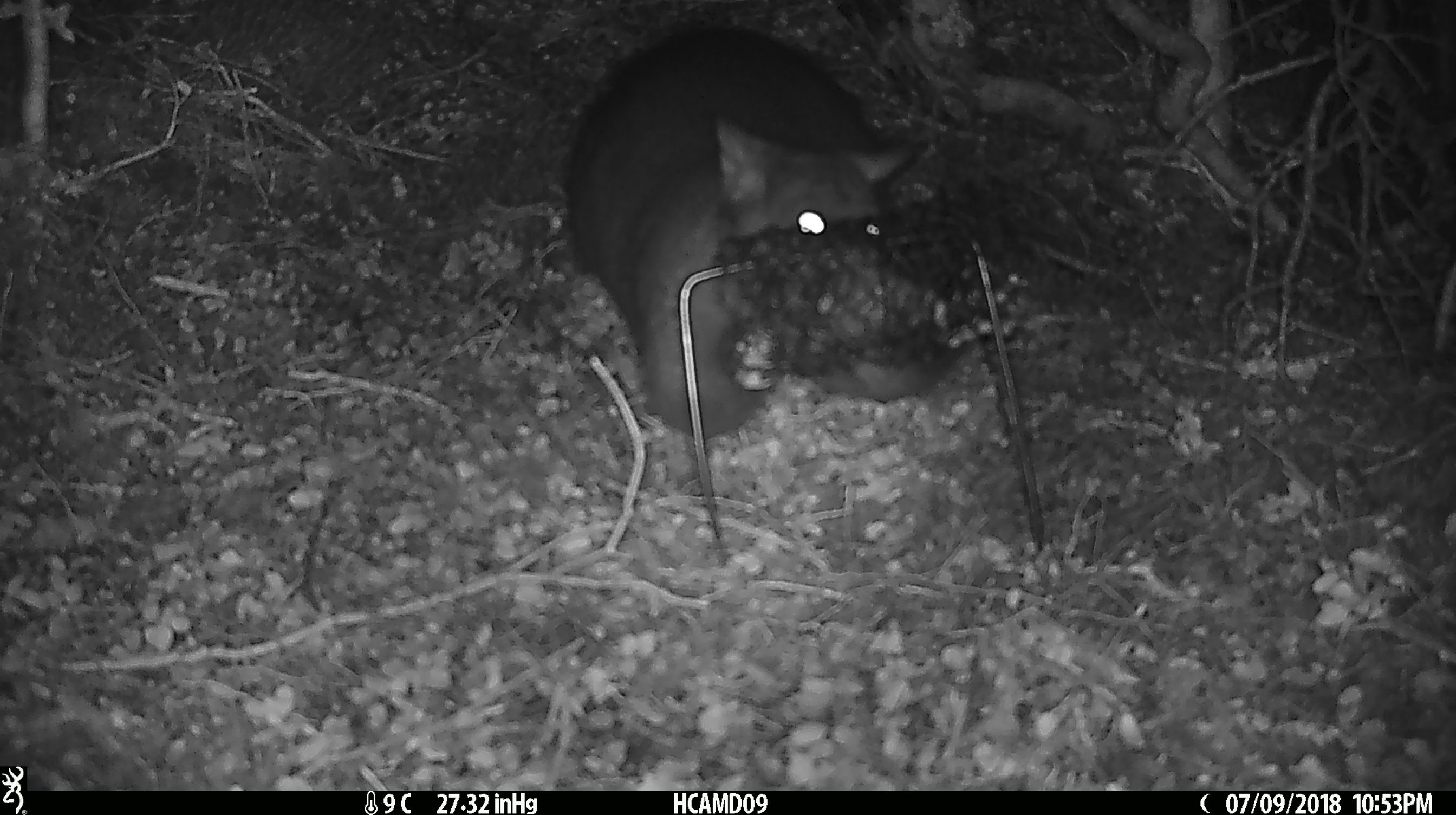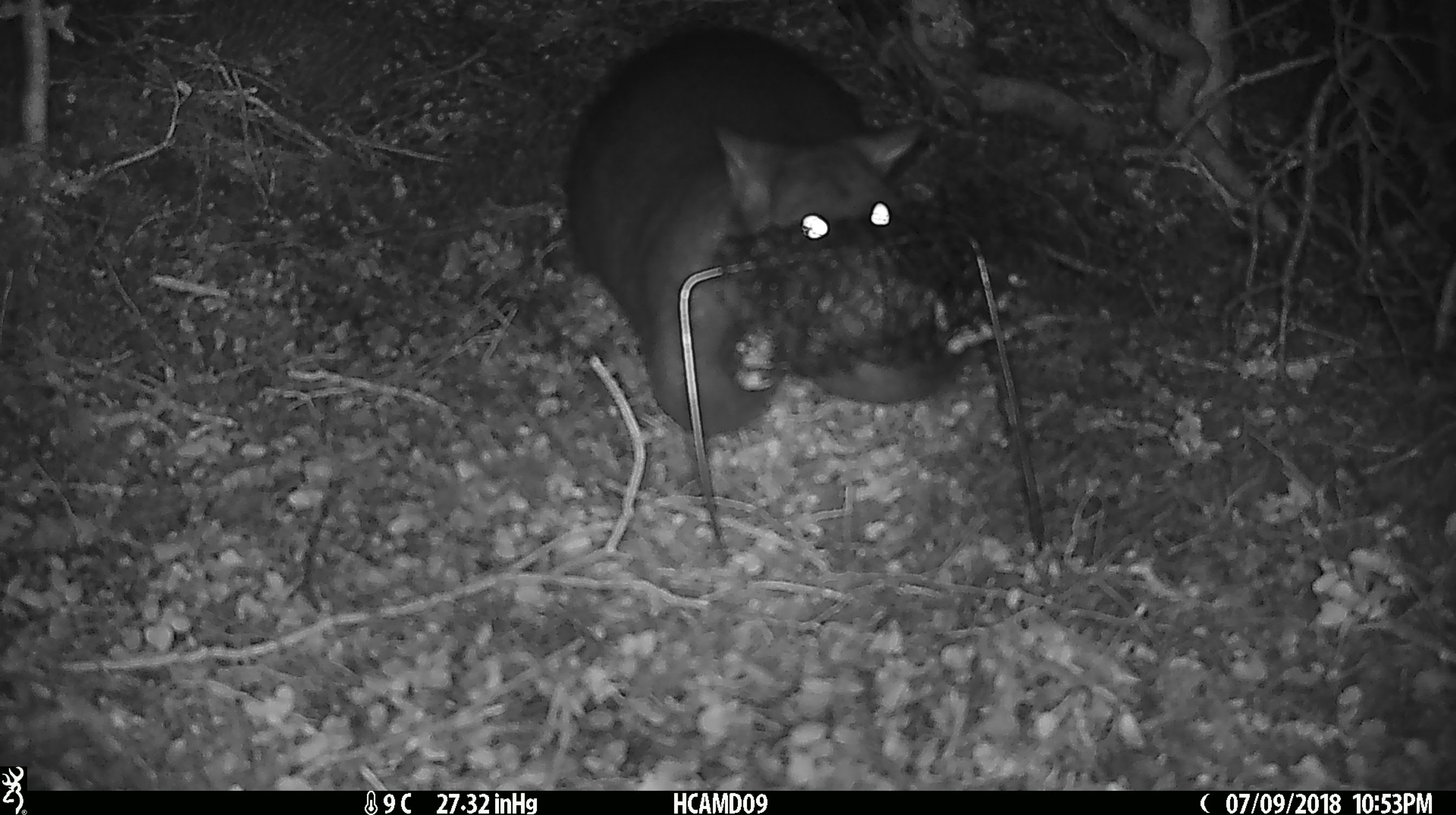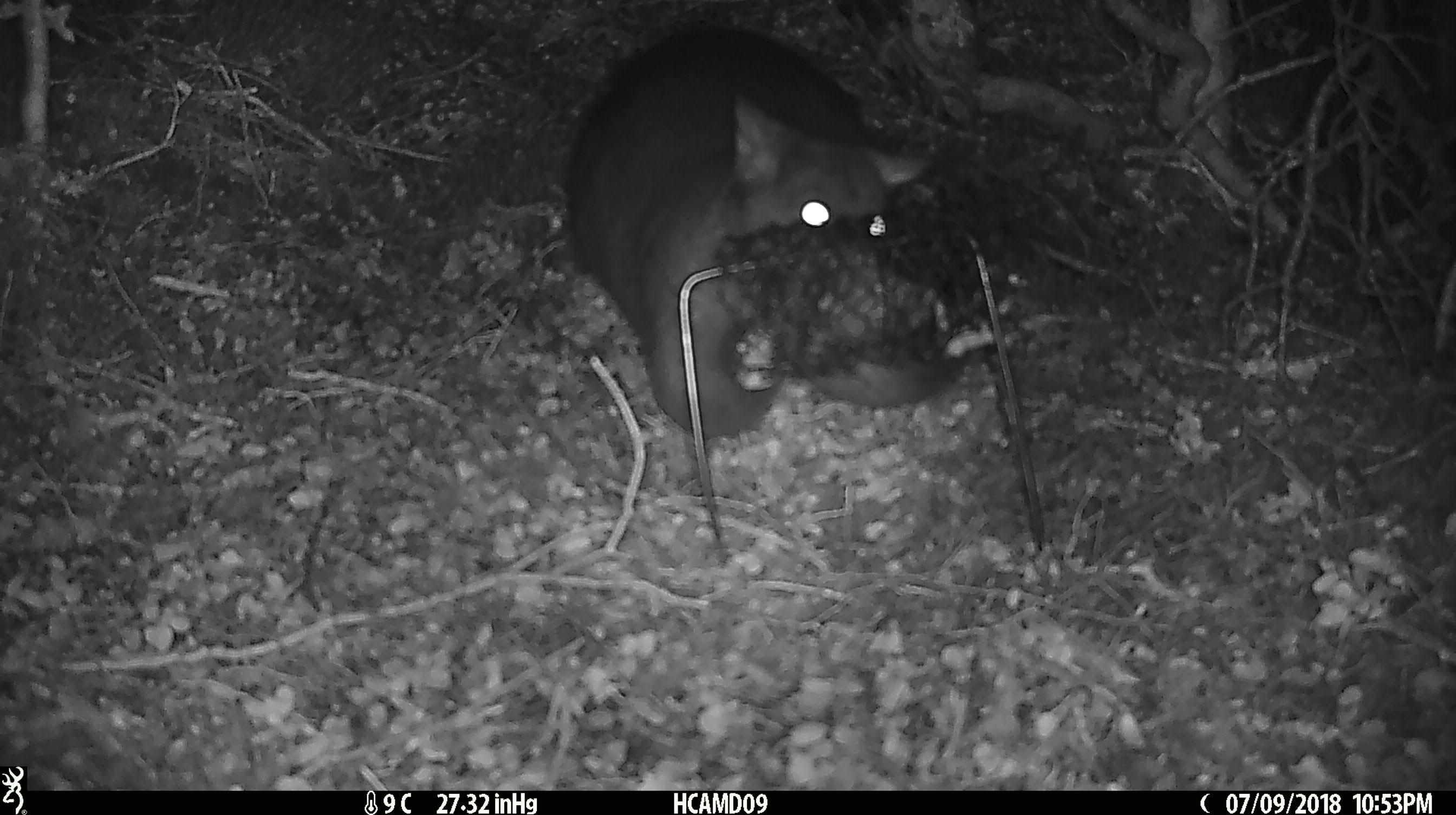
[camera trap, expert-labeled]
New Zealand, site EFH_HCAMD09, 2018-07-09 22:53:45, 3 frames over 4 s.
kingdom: Animalia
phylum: Chordata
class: Mammalia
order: Diprotodontia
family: Phalangeridae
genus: Trichosurus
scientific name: Trichosurus vulpecula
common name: common brushtail possum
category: possum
Possum (common brushtail possum) (Trichosurus vulpecula).